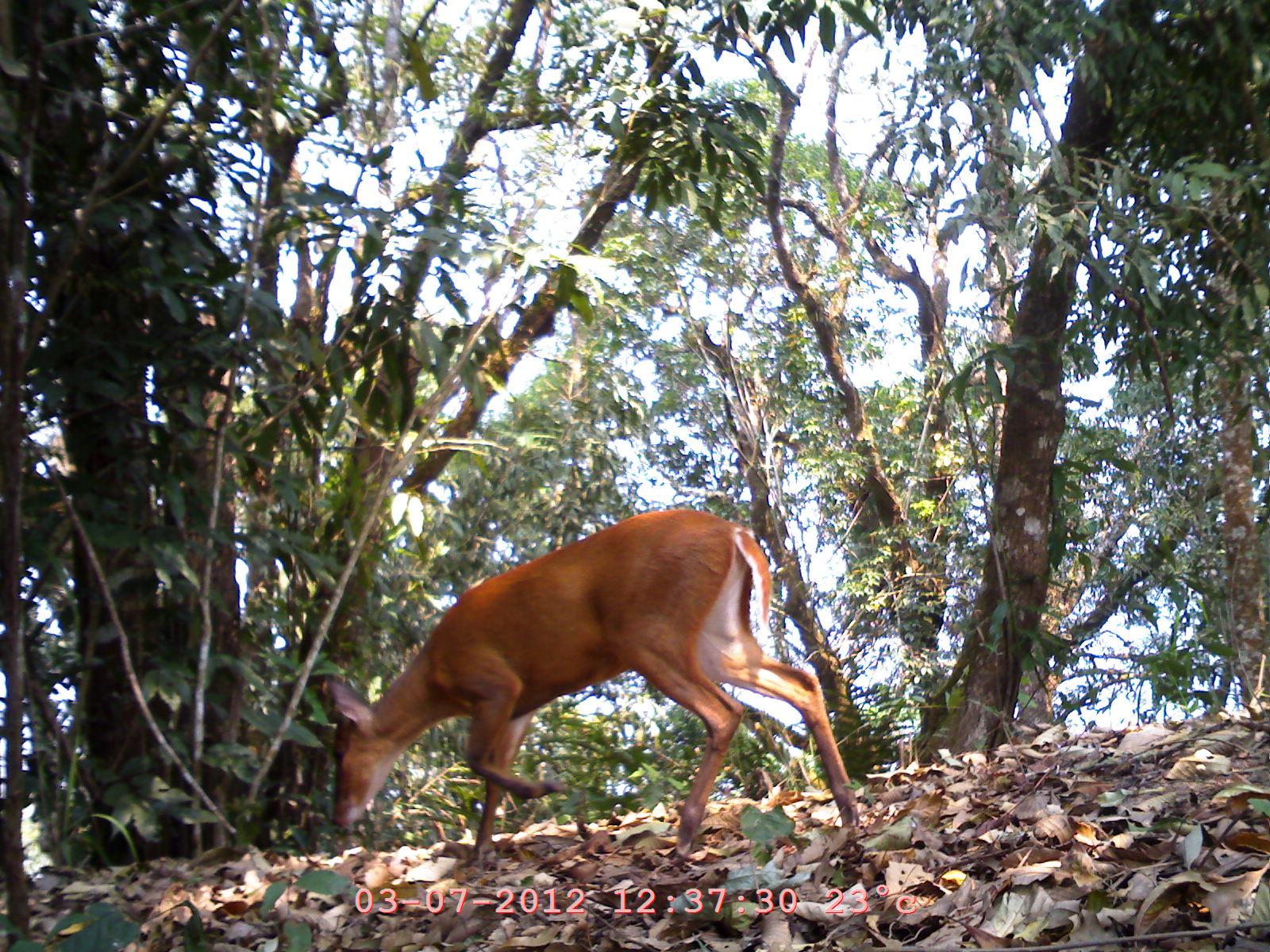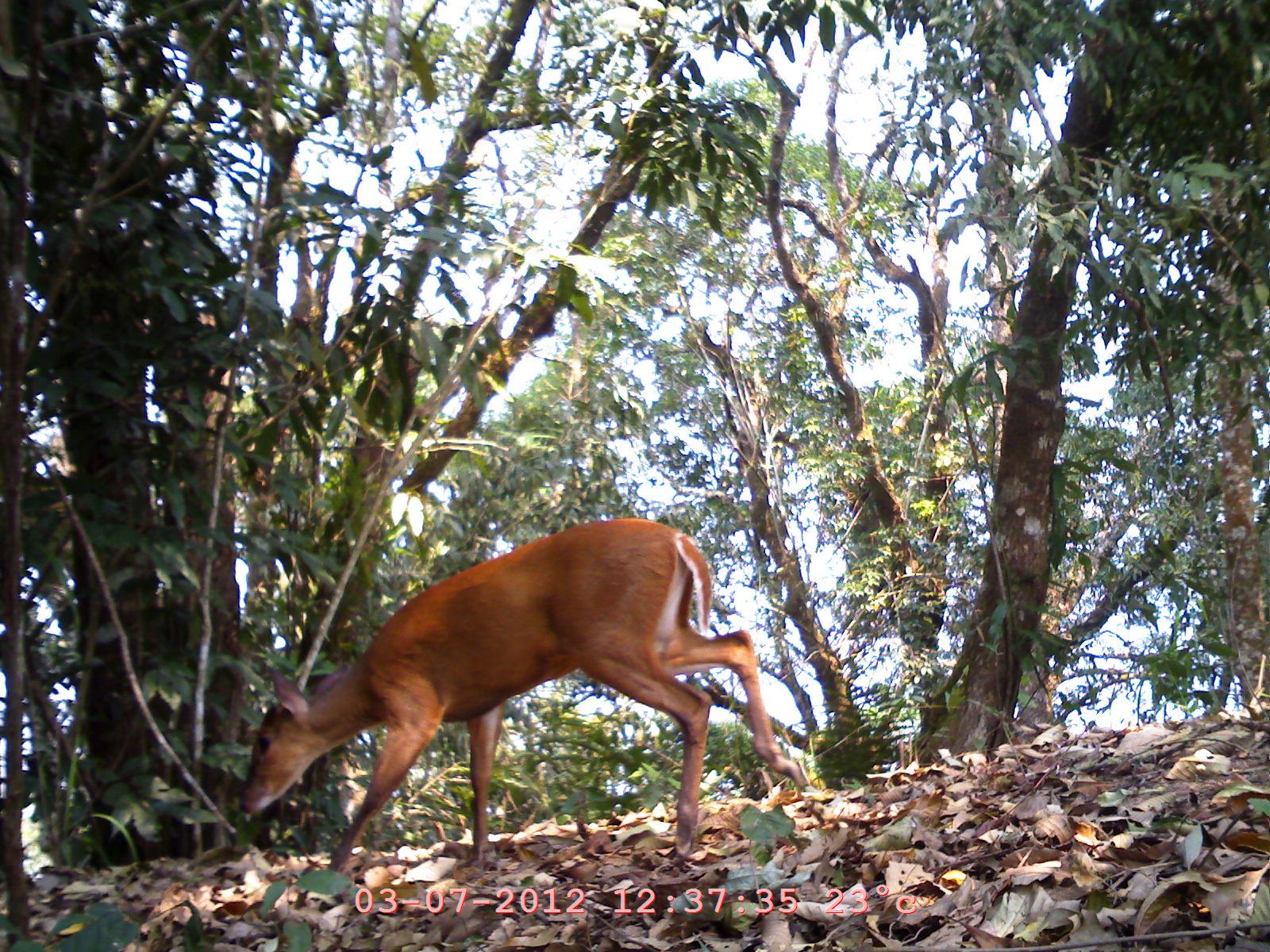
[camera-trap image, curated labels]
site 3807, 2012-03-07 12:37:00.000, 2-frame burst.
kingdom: Animalia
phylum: Chordata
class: Mammalia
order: Artiodactyla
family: Cervidae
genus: Muntiacus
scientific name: Muntiacus muntjak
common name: southern red muntjac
Muntiacus muntjak (southern red muntjac), count 1.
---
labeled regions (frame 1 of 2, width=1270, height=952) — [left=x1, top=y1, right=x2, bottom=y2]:
muntiacus muntjak: [left=319, top=502, right=861, bottom=877]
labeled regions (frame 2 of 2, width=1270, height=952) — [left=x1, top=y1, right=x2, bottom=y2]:
muntiacus muntjak: [left=236, top=515, right=807, bottom=868]